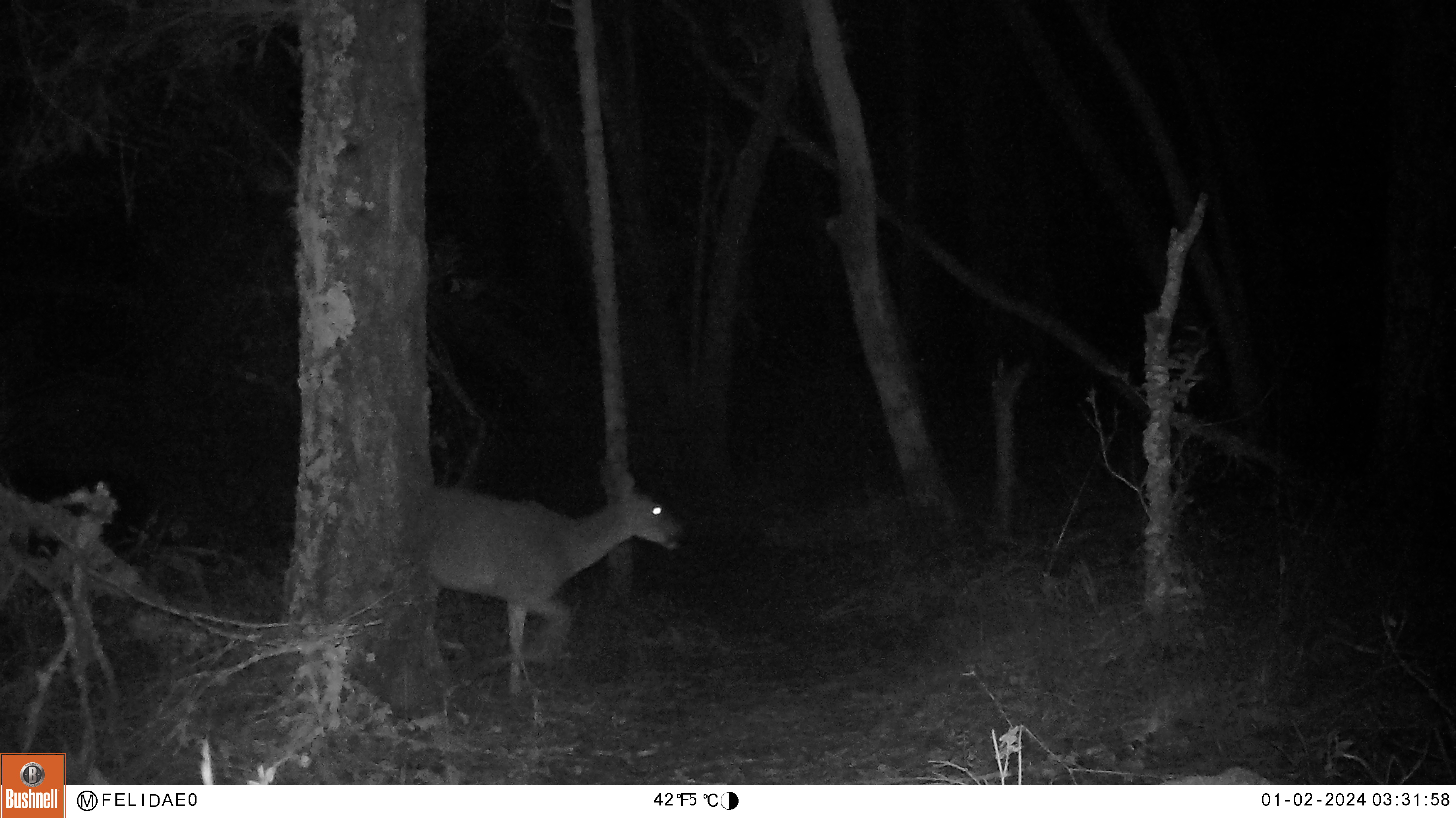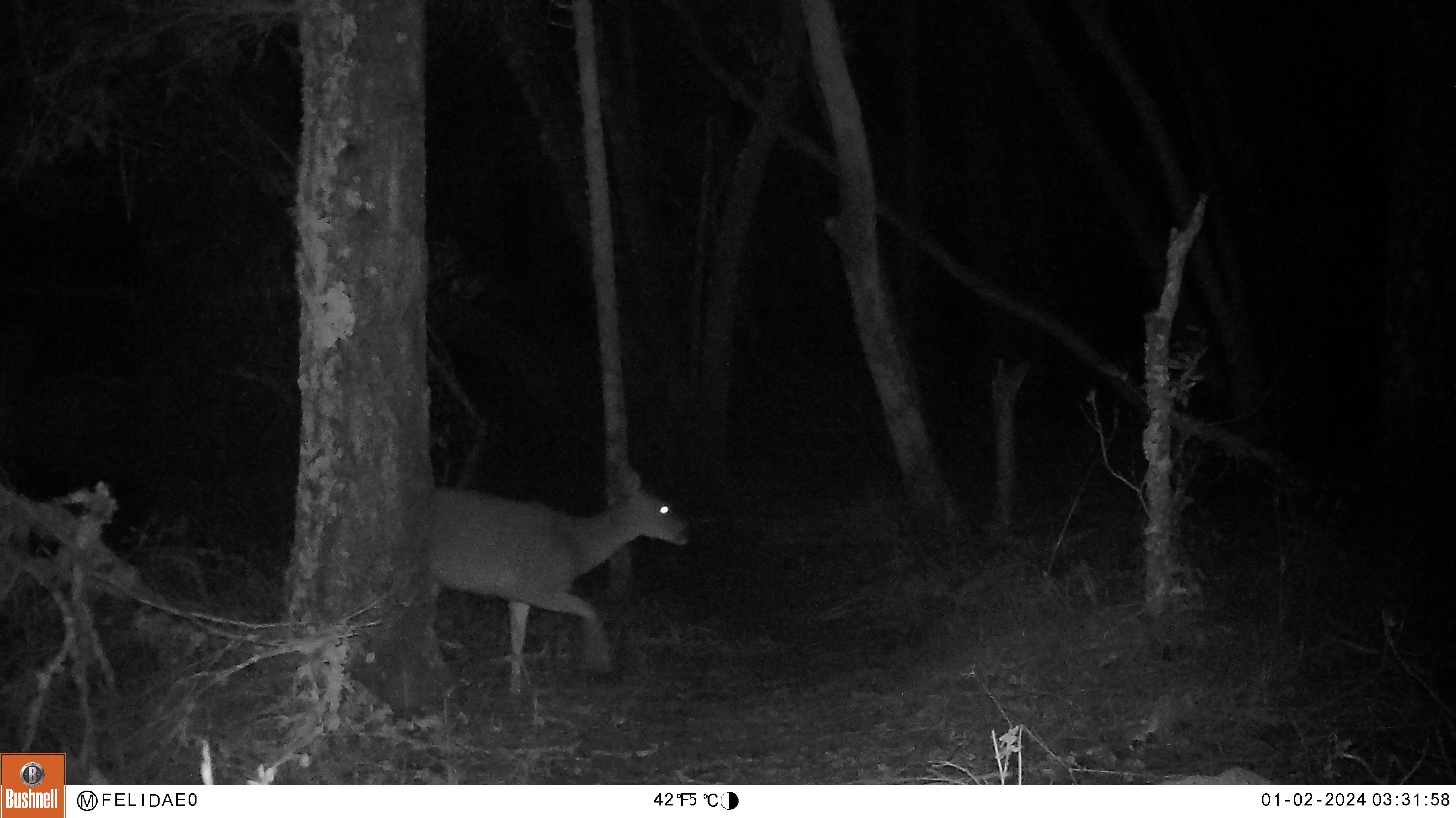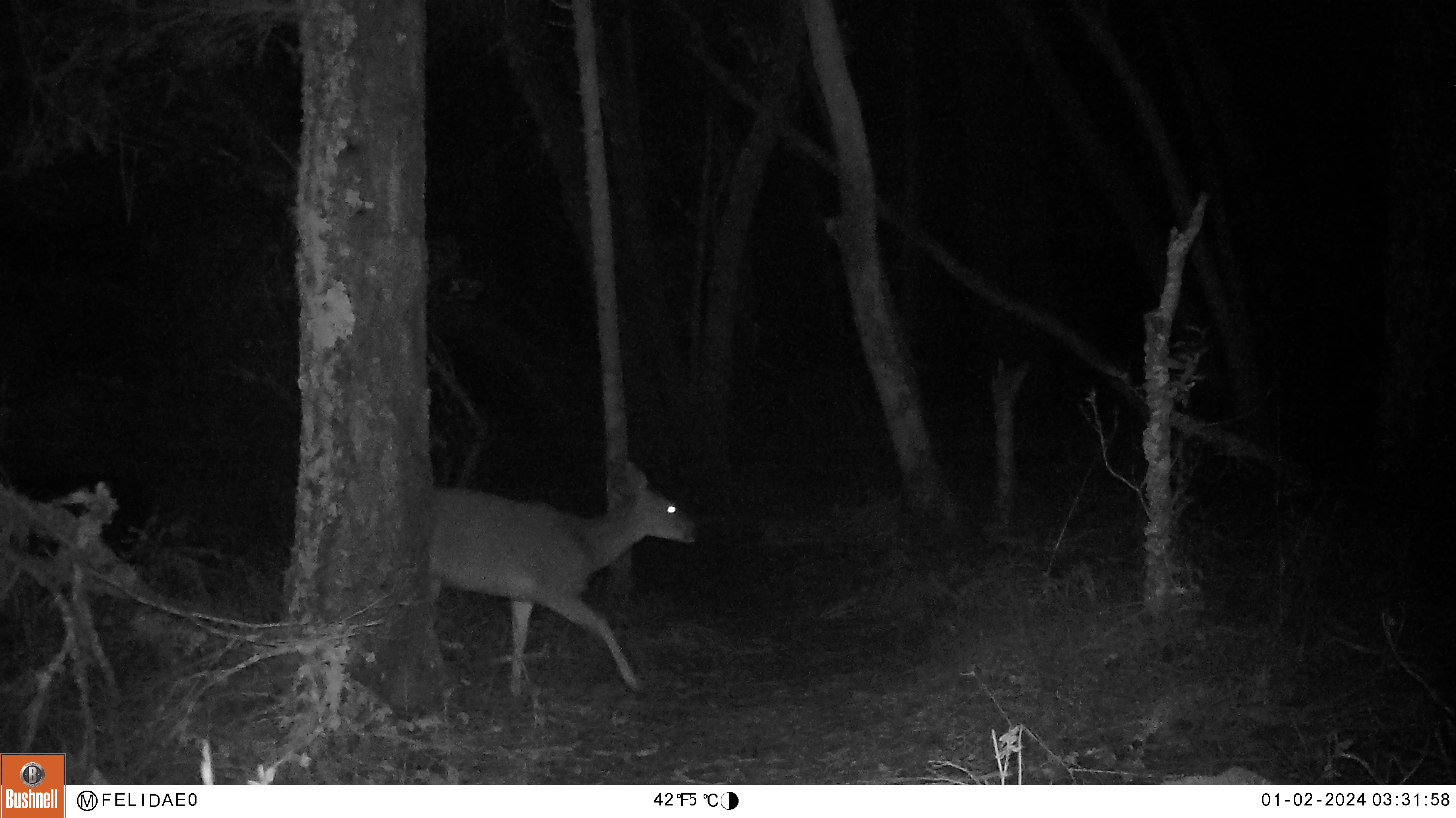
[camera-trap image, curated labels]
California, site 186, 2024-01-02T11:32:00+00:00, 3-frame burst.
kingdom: Animalia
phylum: Chordata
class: Mammalia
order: Artiodactyla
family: Cervidae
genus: Odocoileus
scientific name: Odocoileus hemionus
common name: mule deer